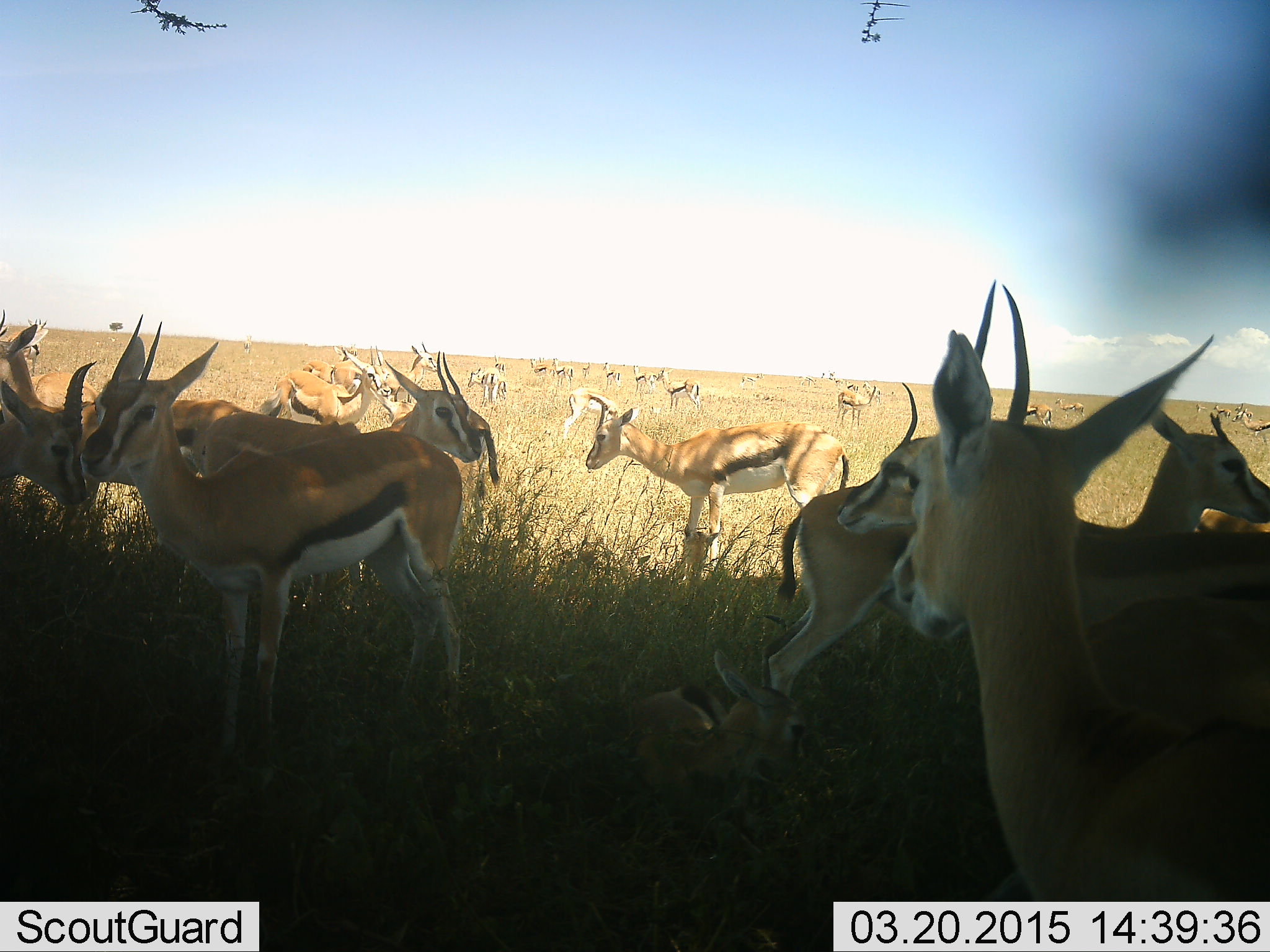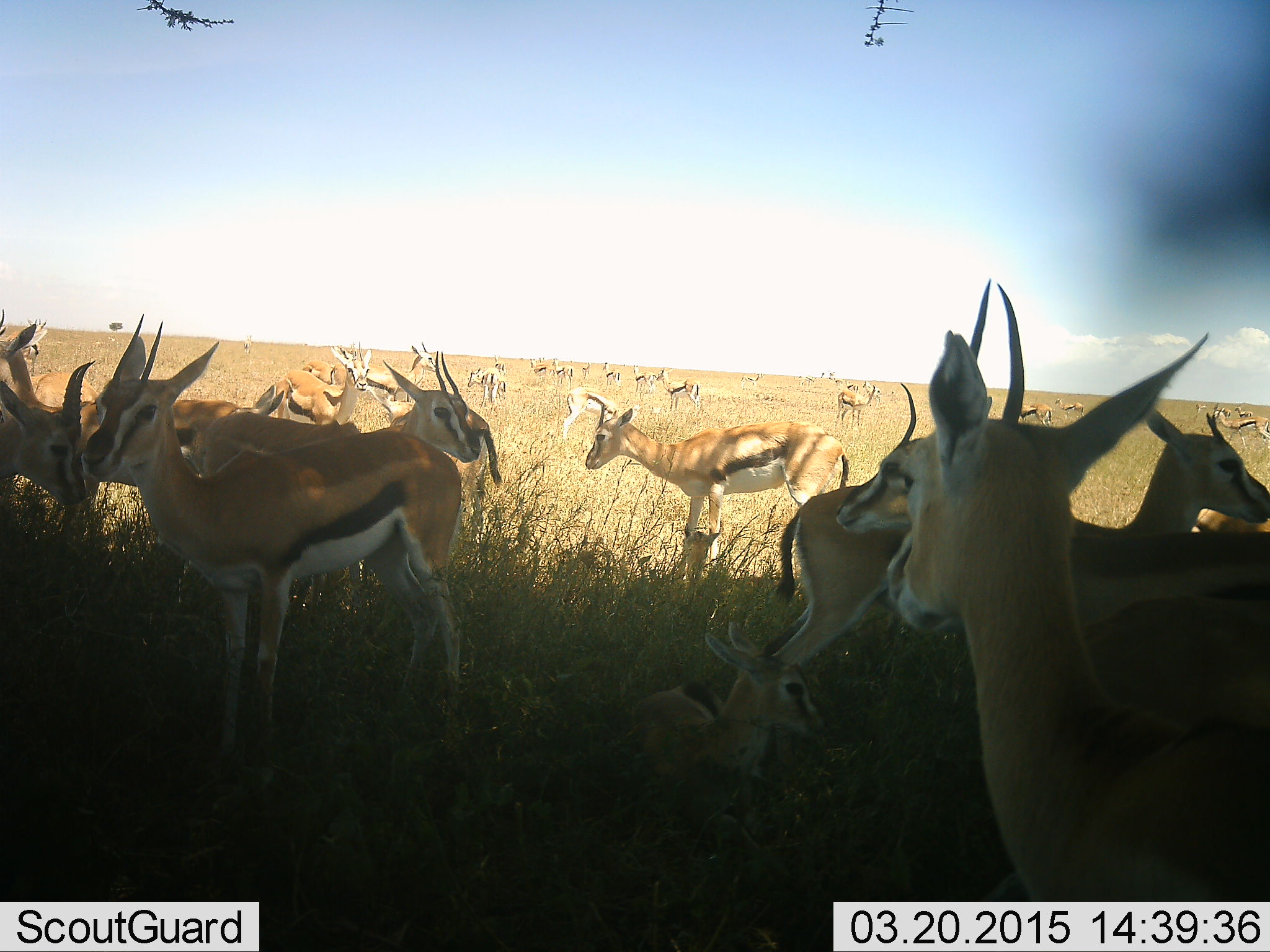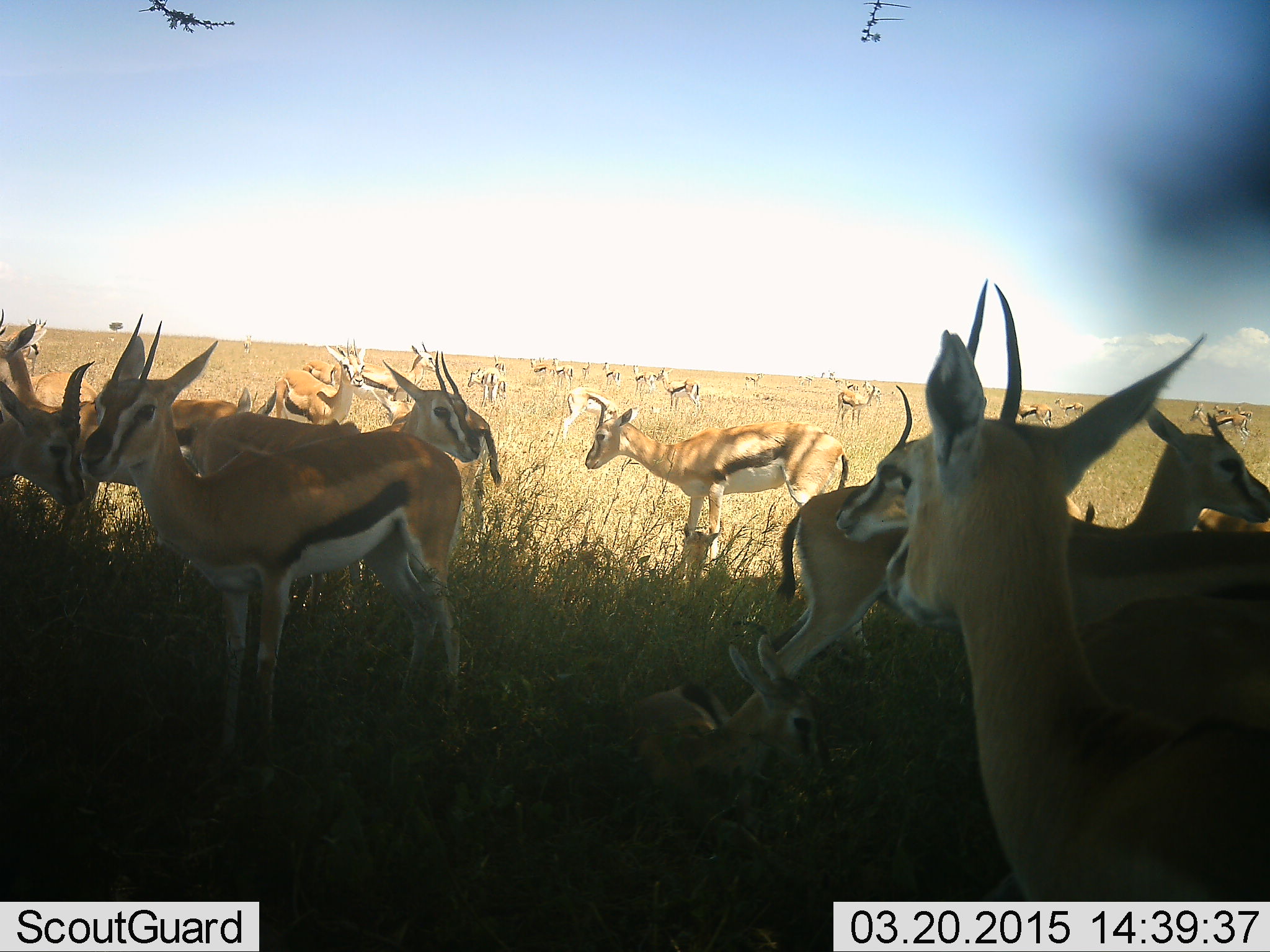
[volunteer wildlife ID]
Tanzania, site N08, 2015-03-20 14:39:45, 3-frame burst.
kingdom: Animalia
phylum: Chordata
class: Mammalia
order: Artiodactyla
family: Bovidae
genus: Eudorcas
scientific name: Eudorcas thomsonii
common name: thomson's gazelle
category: gazellethomsons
Gazellethomsons (thomson's gazelle) (Eudorcas thomsonii), count 11-50. Behavior (volunteer vote fractions): standing 80%, resting 60%, moving 50%, interacting 20%. Young present (vote fraction): 40%. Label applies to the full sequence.